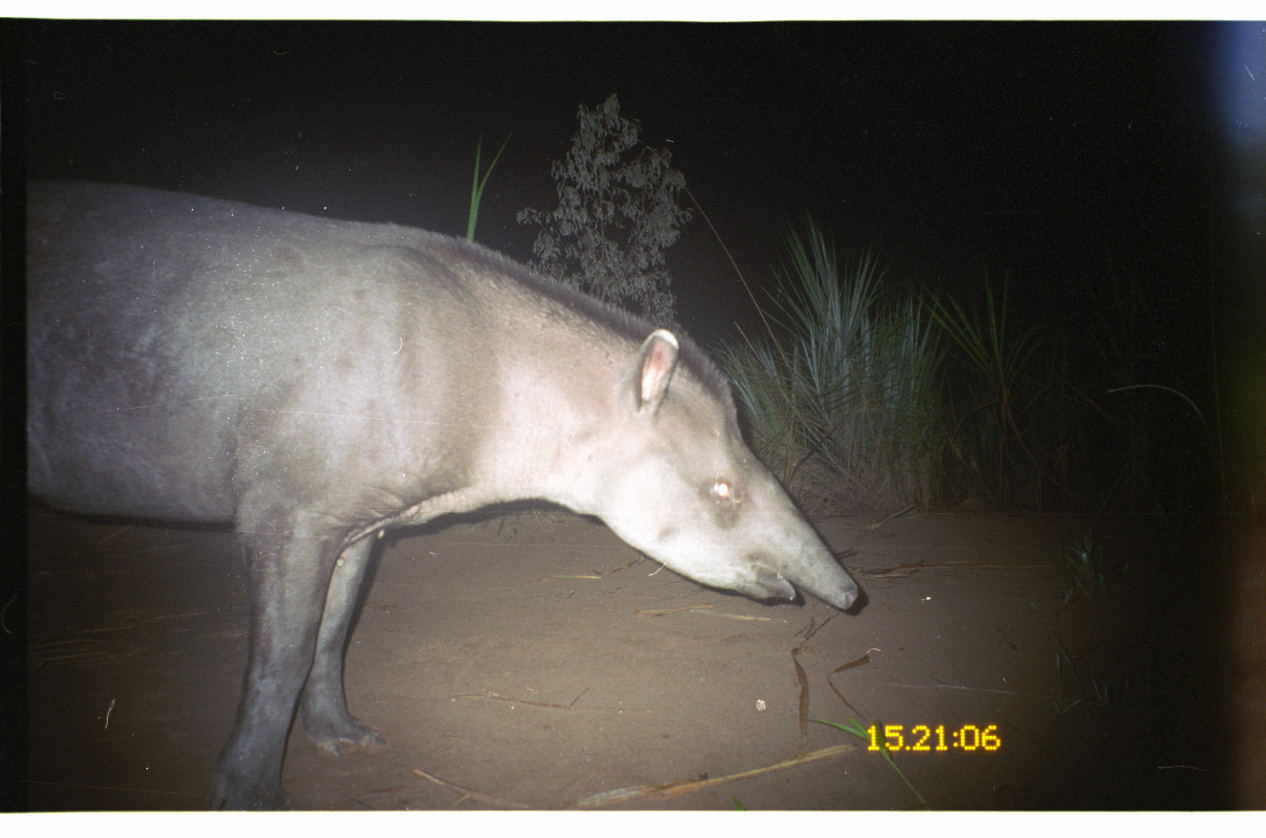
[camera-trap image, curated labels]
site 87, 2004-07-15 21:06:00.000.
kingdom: Animalia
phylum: Chordata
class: Mammalia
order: Perissodactyla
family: Tapiridae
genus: Tapirus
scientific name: Tapirus terrestris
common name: south american tapir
Tapirus terrestris (south american tapir).